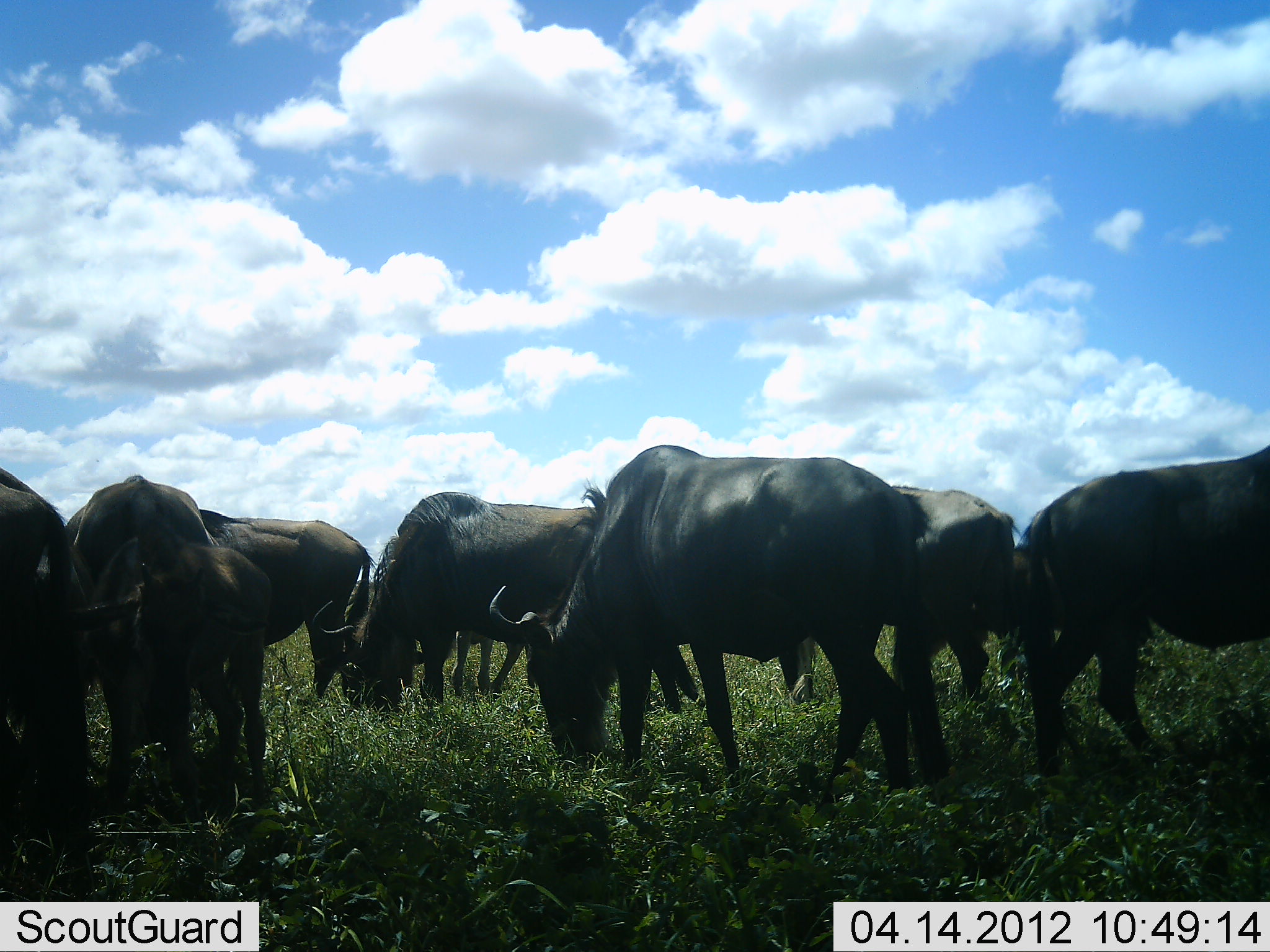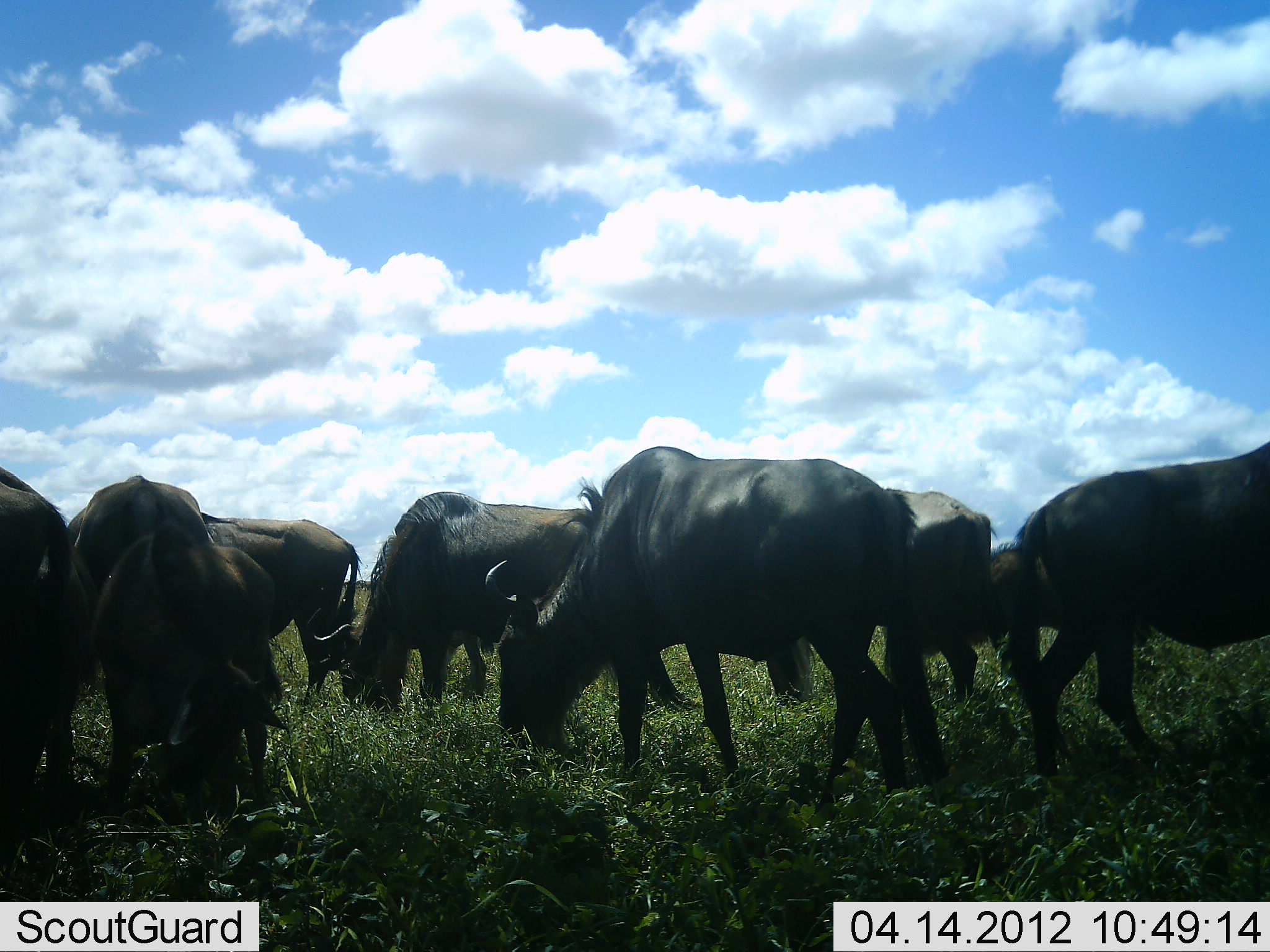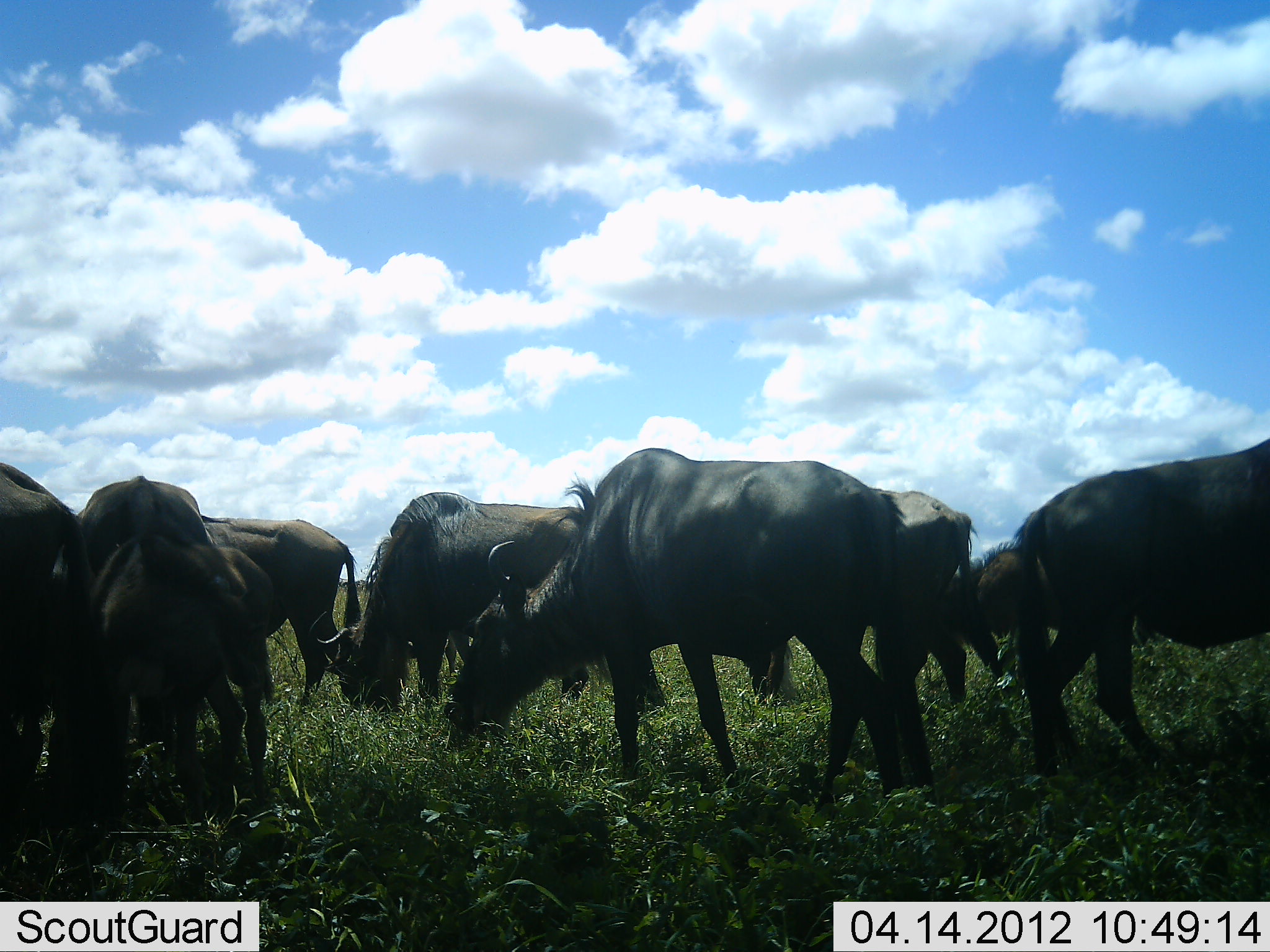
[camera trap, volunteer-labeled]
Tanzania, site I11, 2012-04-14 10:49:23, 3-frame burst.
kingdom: Animalia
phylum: Chordata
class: Mammalia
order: Artiodactyla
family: Bovidae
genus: Connochaetes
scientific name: Connochaetes taurinus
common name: blue wildebeest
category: wildebeest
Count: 8.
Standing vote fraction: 12%.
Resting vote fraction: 0%.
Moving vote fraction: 0%.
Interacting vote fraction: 0%.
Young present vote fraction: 19%.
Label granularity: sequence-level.